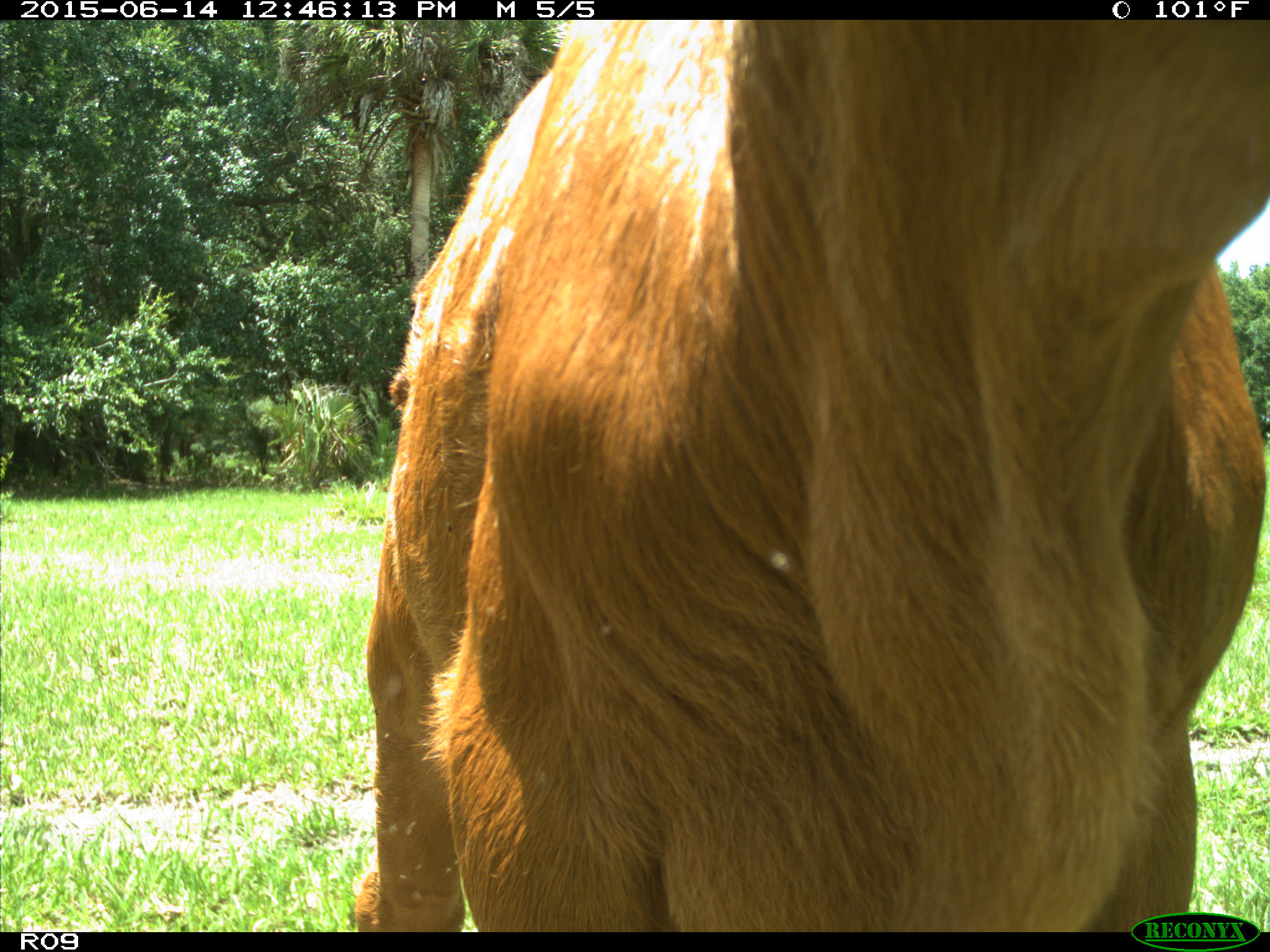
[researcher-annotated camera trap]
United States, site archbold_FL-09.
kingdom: Animalia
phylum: Chordata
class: Mammalia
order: Artiodactyla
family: Bovidae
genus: Bos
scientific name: Bos taurus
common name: domestic cow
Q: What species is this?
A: Bos taurus (domestic cow).